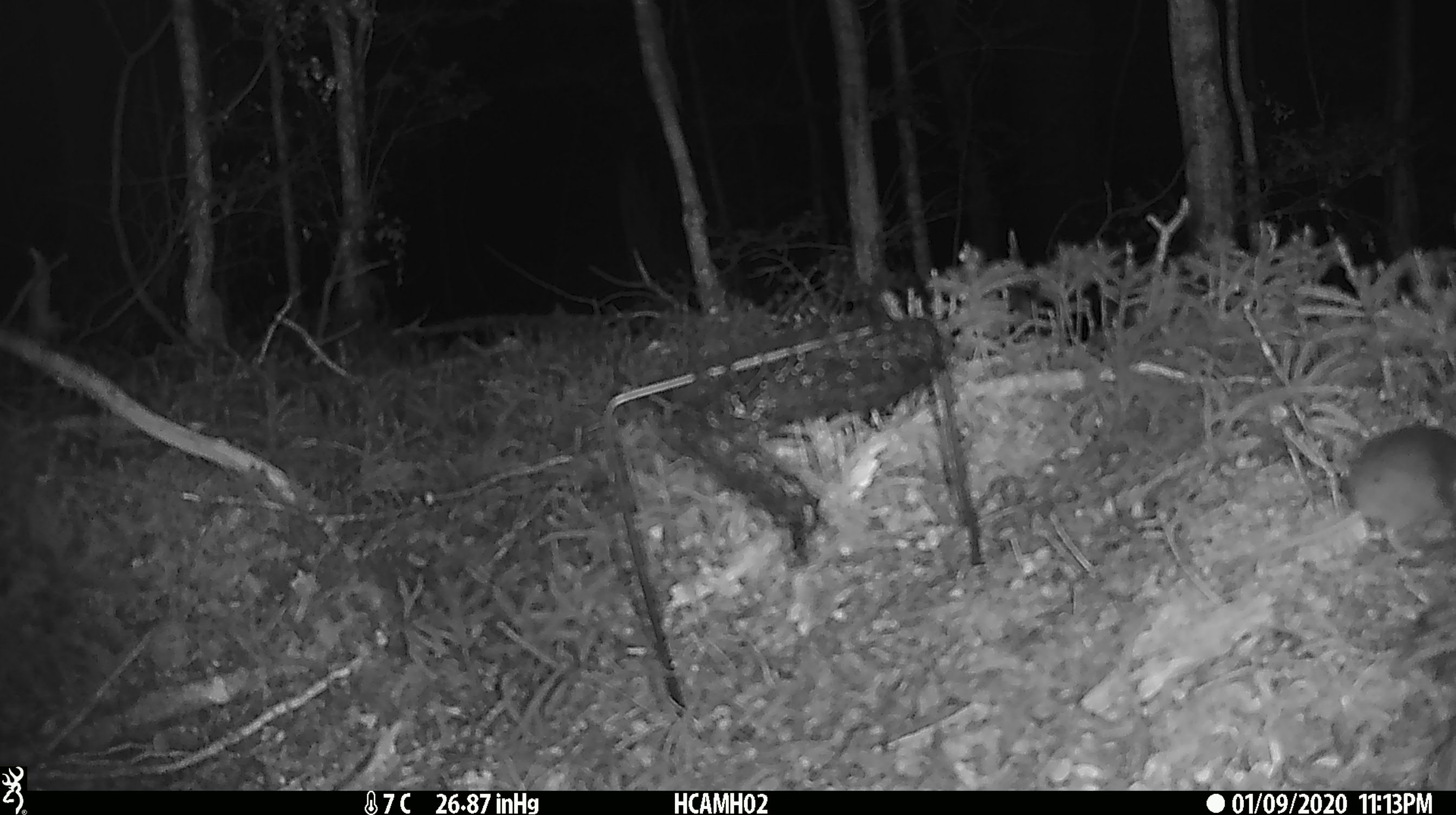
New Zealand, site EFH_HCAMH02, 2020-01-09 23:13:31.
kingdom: Animalia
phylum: Chordata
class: Mammalia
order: Rodentia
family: Muridae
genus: Rattus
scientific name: Rattus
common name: rat